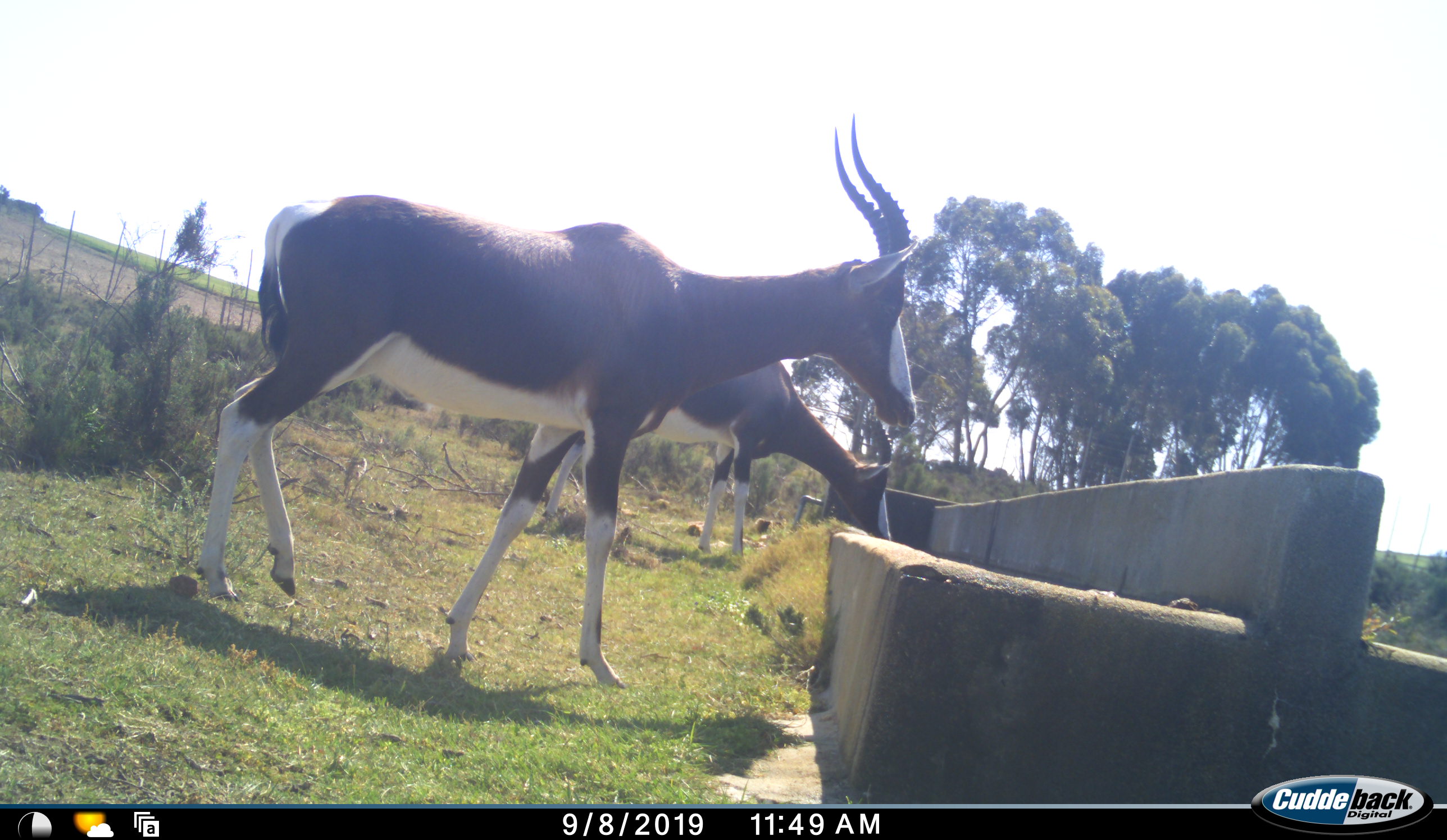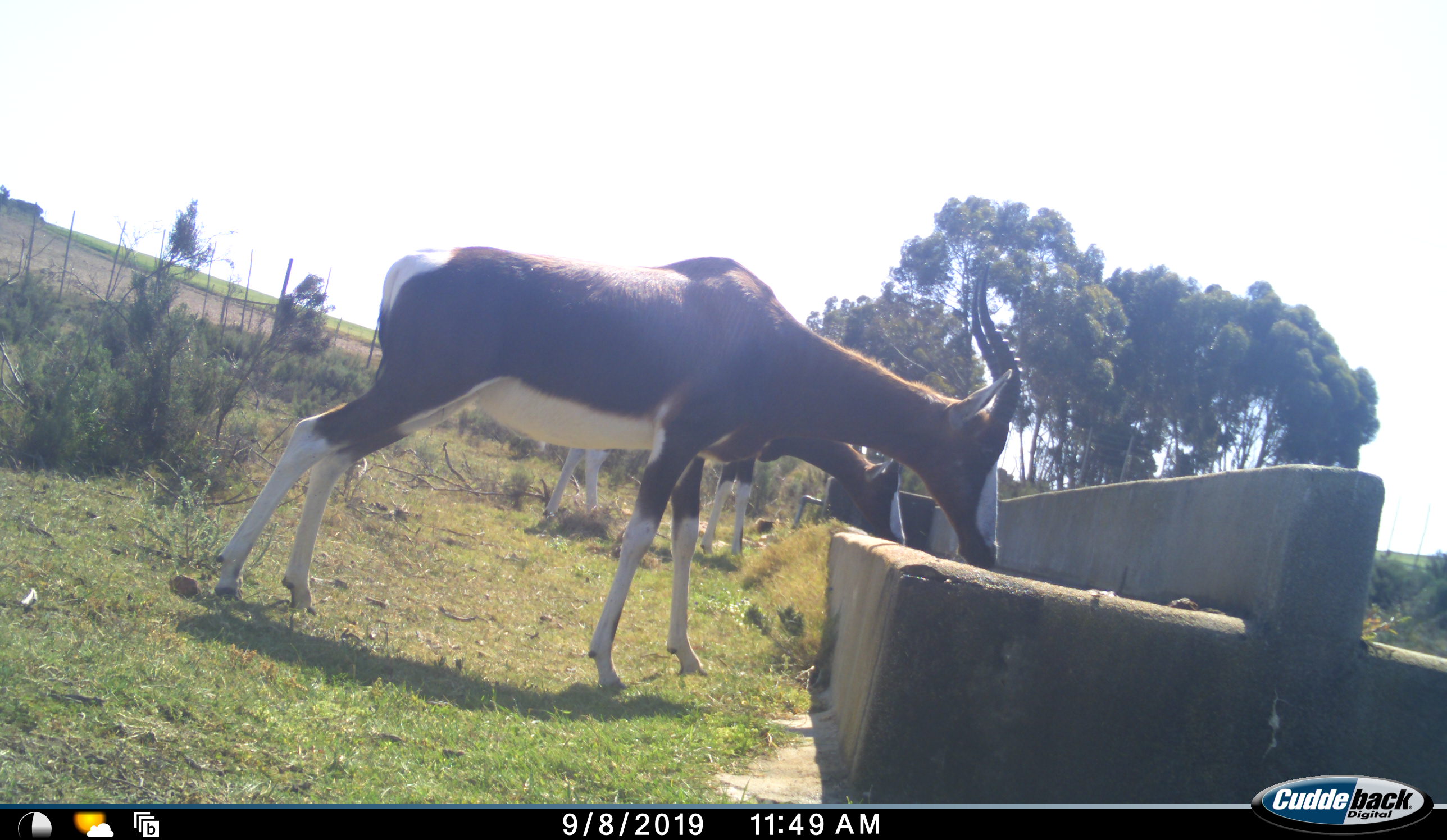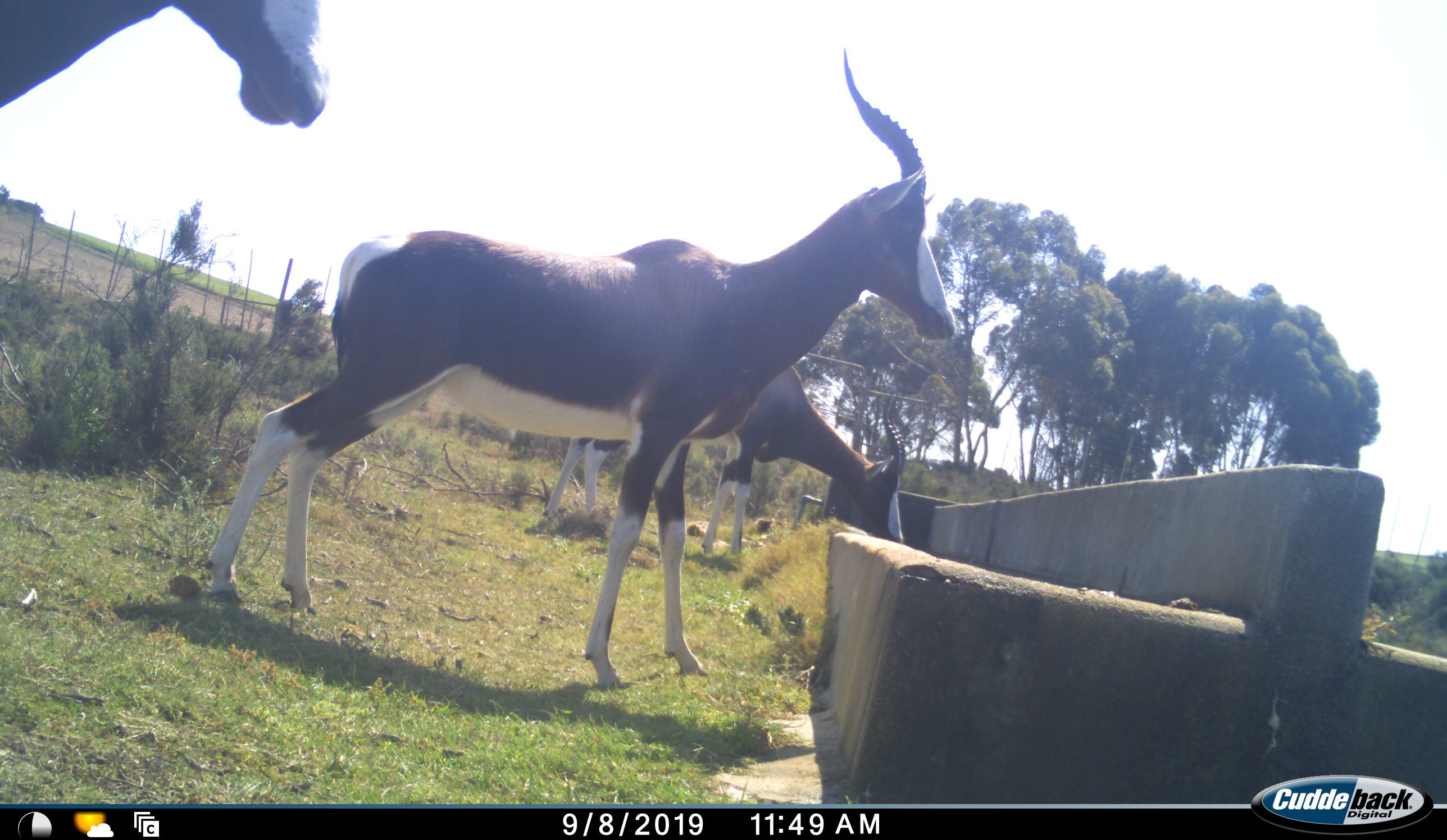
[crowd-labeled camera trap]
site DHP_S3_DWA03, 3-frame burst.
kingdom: Animalia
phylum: Chordata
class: Mammalia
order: Artiodactyla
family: Bovidae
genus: Damaliscus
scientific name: Damaliscus pygargus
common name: bontebok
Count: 3.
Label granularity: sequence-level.